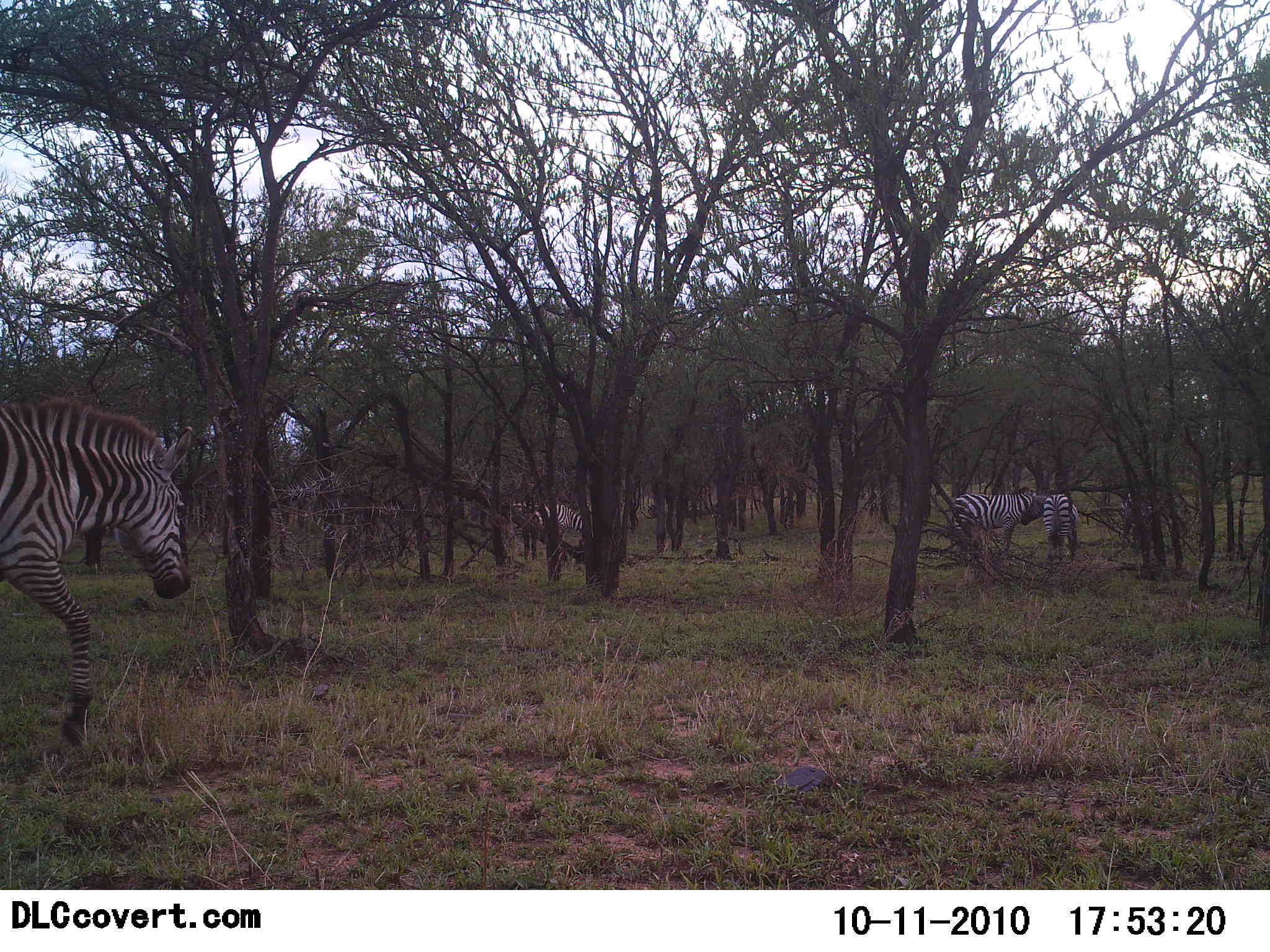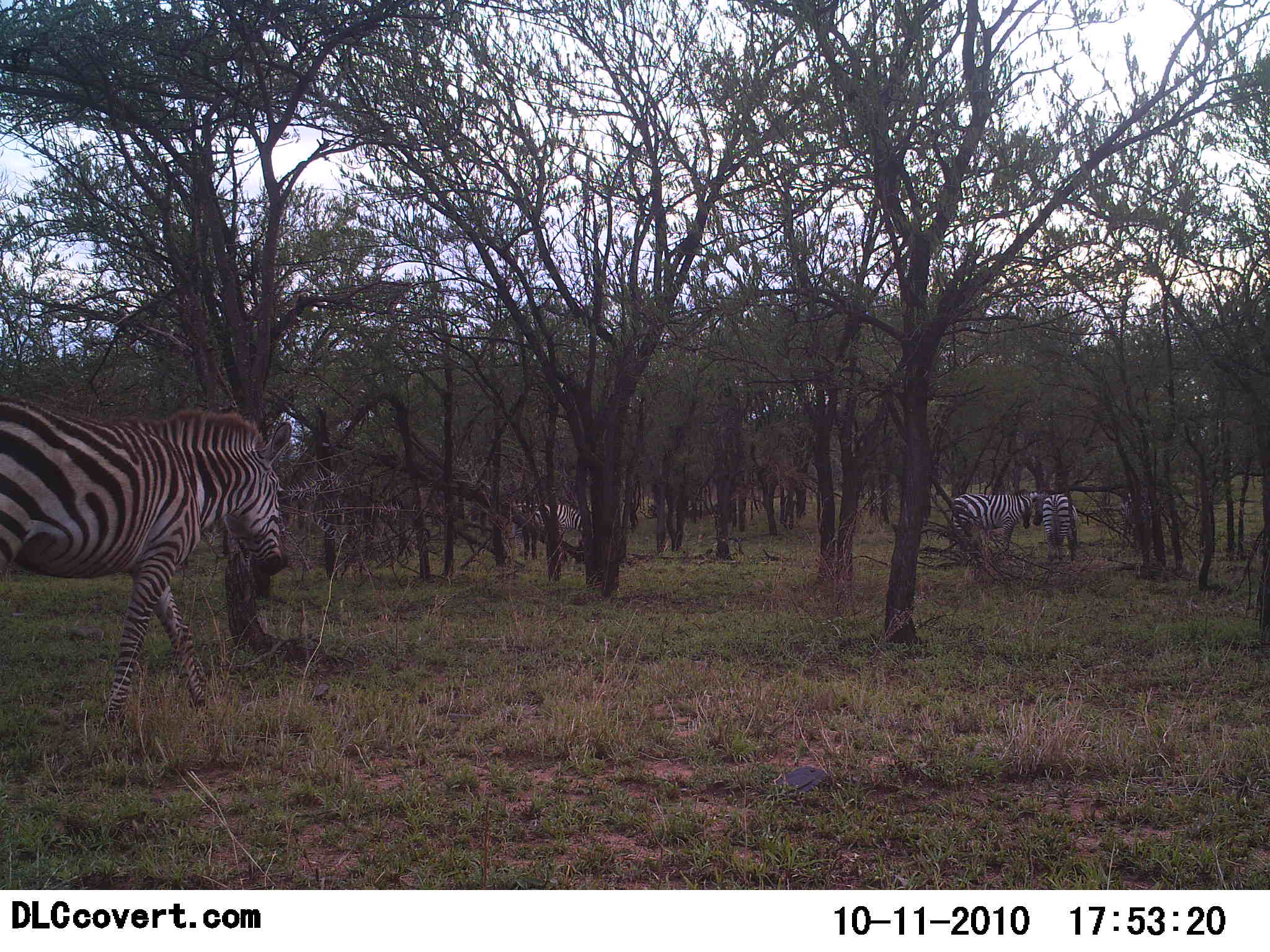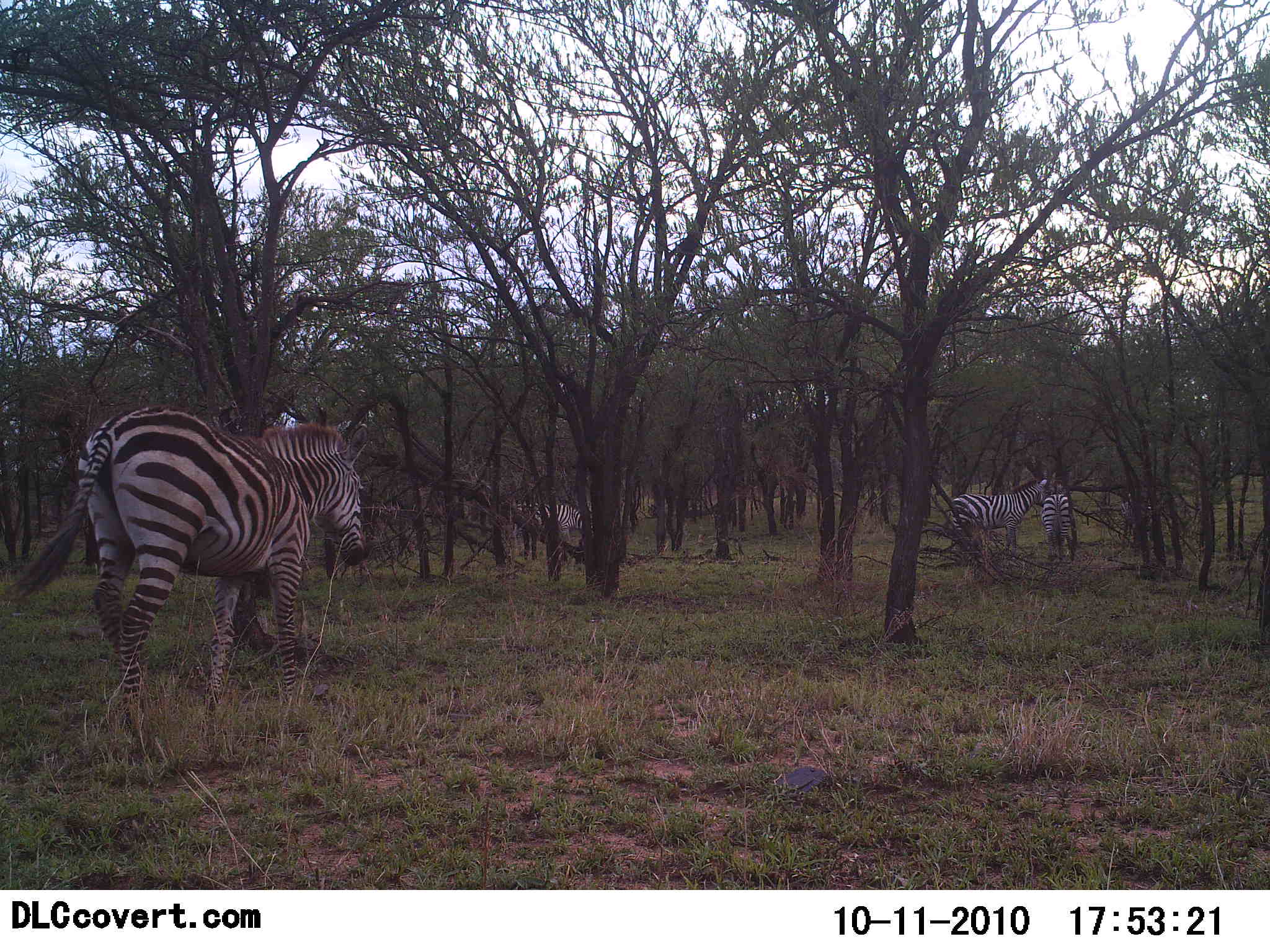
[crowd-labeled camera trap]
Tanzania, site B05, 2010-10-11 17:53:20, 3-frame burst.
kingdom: Animalia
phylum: Chordata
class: Mammalia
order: Perissodactyla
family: Equidae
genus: Equus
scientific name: Equus quagga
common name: plains zebra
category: zebra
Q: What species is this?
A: Zebra (plains zebra) (Equus quagga).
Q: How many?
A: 4.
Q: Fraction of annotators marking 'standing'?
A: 78%.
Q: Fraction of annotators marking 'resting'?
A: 0%.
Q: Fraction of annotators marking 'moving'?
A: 89%.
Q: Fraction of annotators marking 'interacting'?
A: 22%.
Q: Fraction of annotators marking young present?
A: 0%.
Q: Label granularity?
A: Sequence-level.